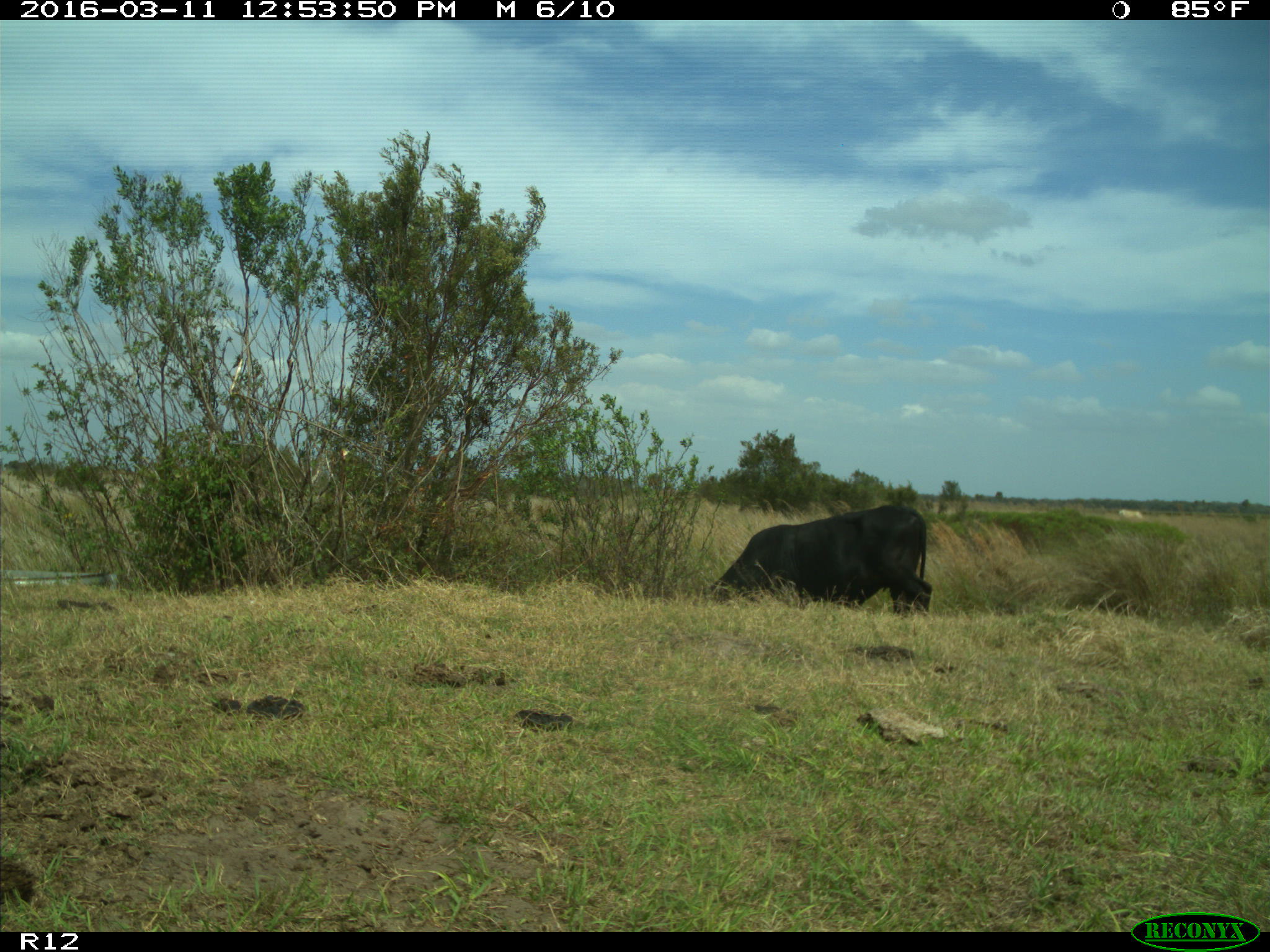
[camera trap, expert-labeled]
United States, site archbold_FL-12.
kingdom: Animalia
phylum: Chordata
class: Mammalia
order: Artiodactyla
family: Bovidae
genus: Bos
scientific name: Bos taurus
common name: domestic cow